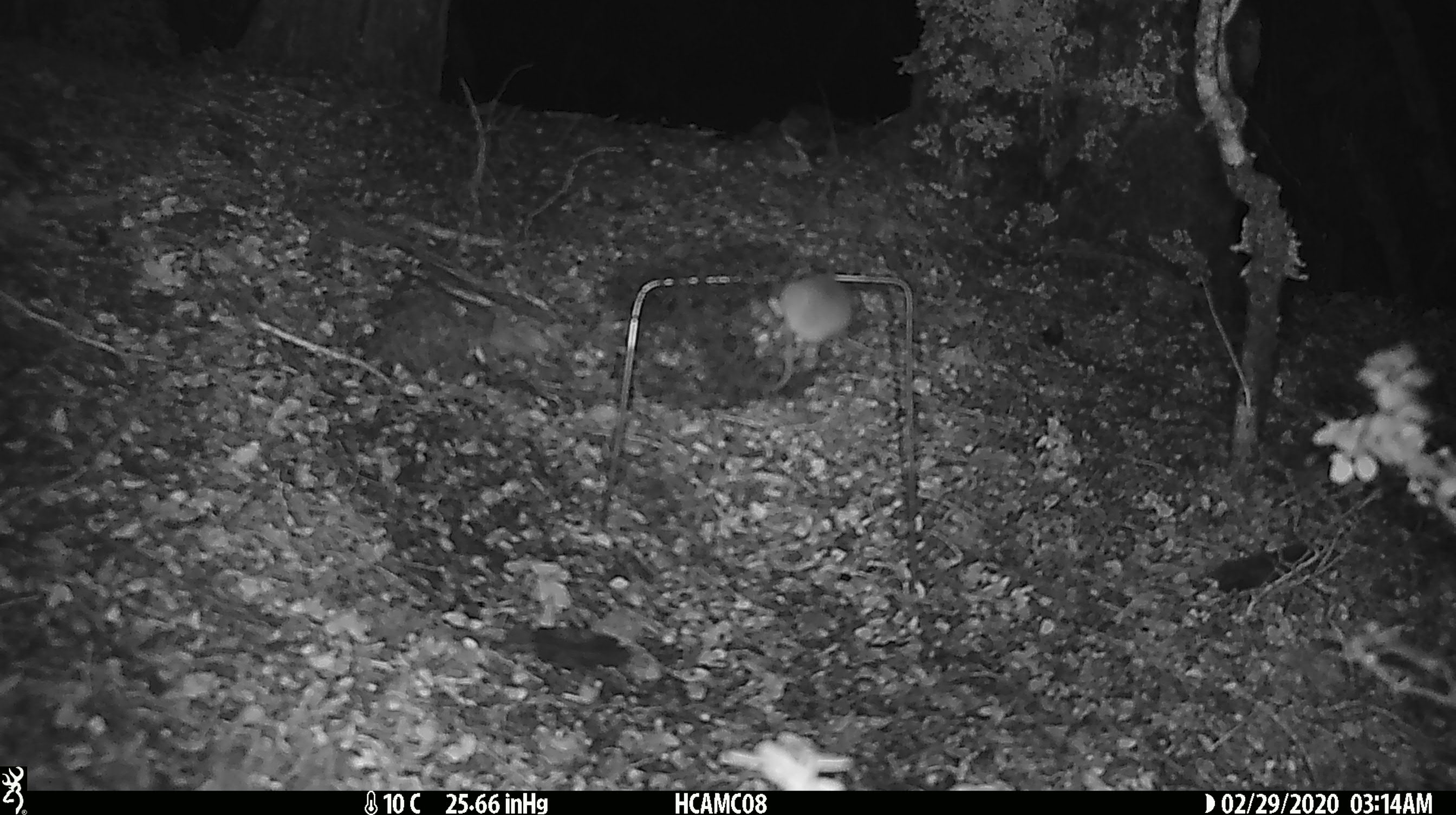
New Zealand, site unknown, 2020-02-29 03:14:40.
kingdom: Animalia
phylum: Chordata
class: Mammalia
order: Rodentia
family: Muridae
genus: Mus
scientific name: Mus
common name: mouse